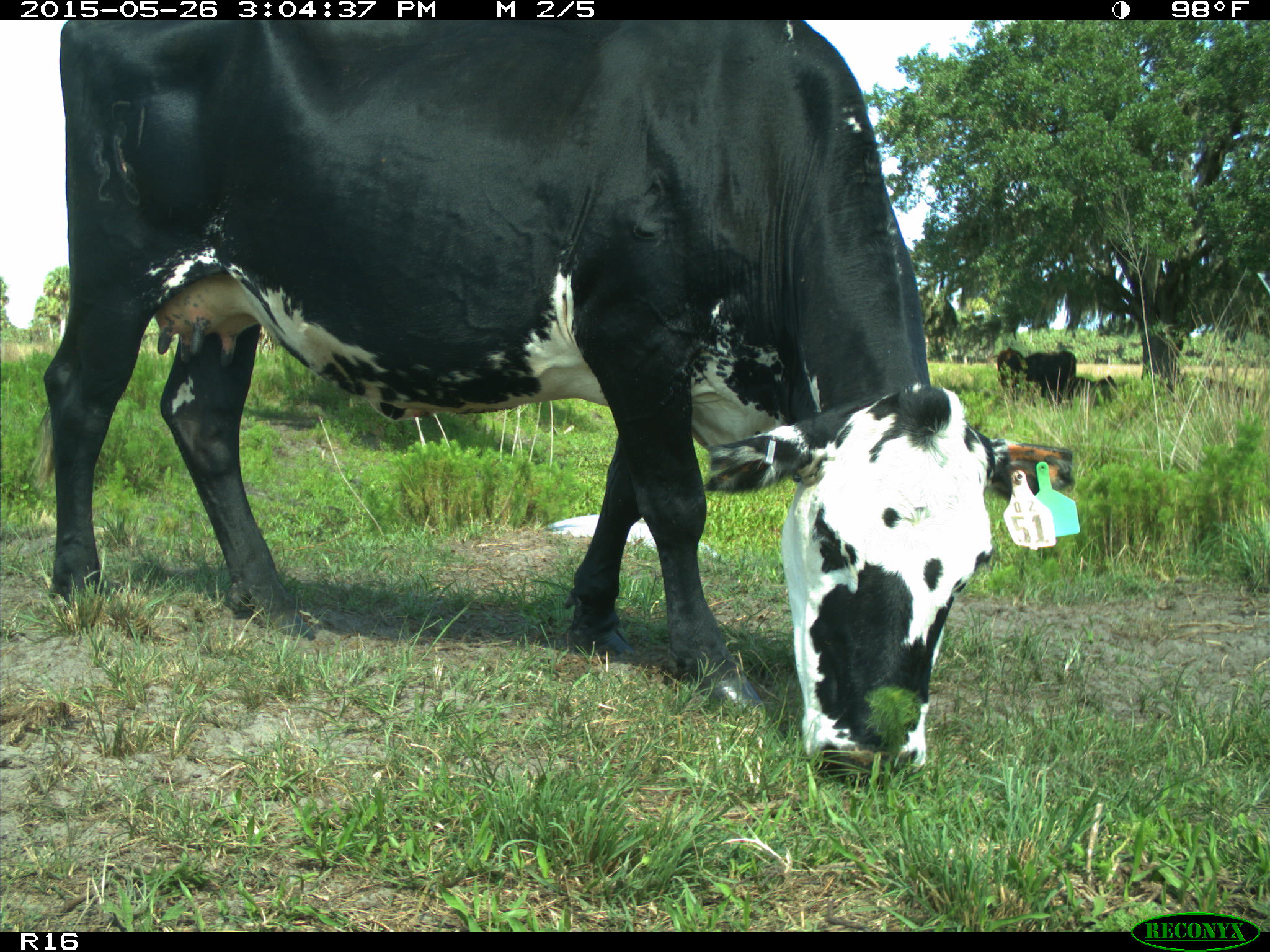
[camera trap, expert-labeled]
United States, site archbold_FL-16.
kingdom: Animalia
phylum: Chordata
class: Mammalia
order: Artiodactyla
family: Bovidae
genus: Bos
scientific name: Bos taurus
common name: domestic cow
Bos taurus (domestic cow).